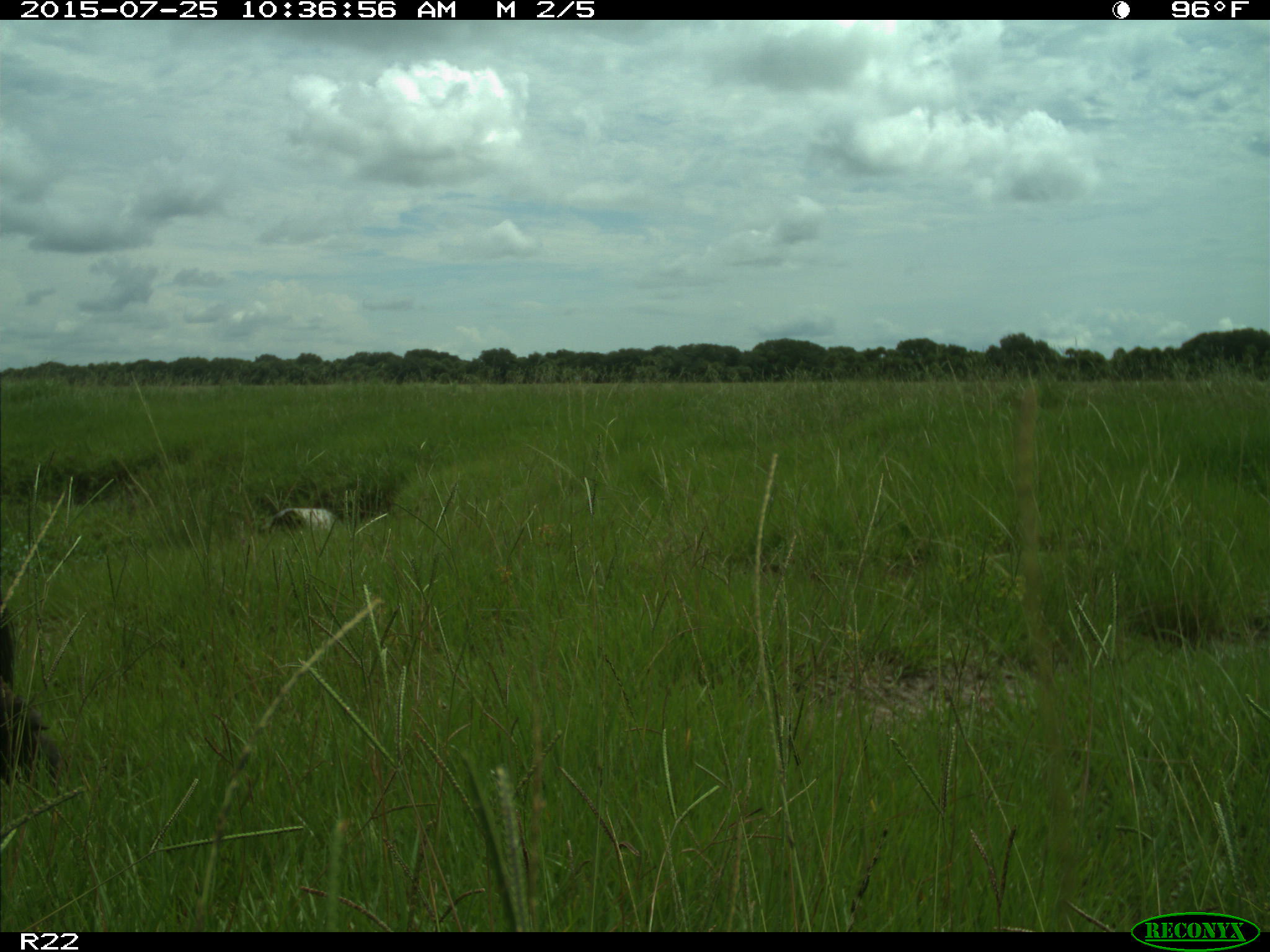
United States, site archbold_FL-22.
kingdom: Animalia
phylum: Chordata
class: Mammalia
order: Artiodactyla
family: Bovidae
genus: Bos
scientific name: Bos taurus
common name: domestic cow